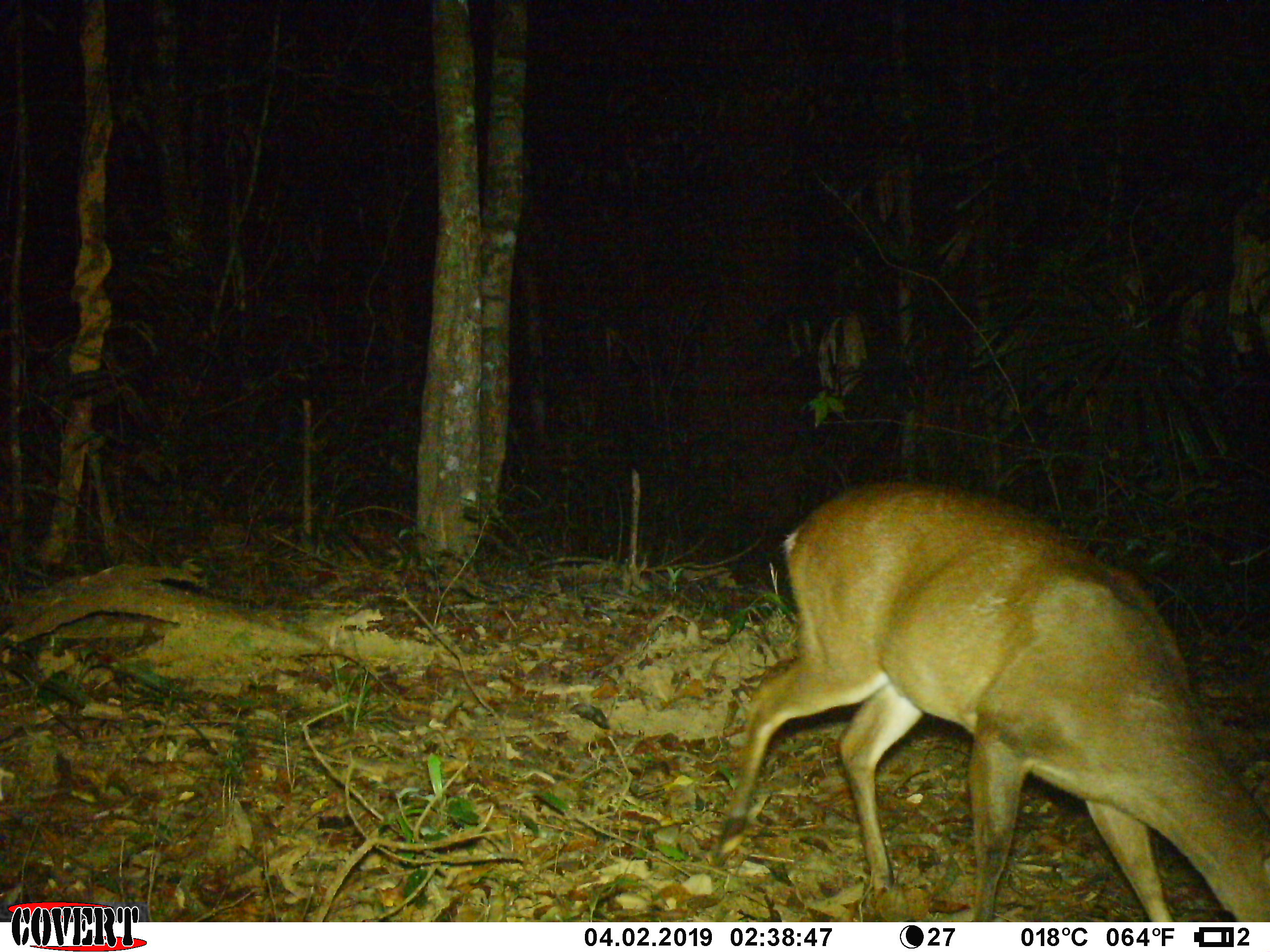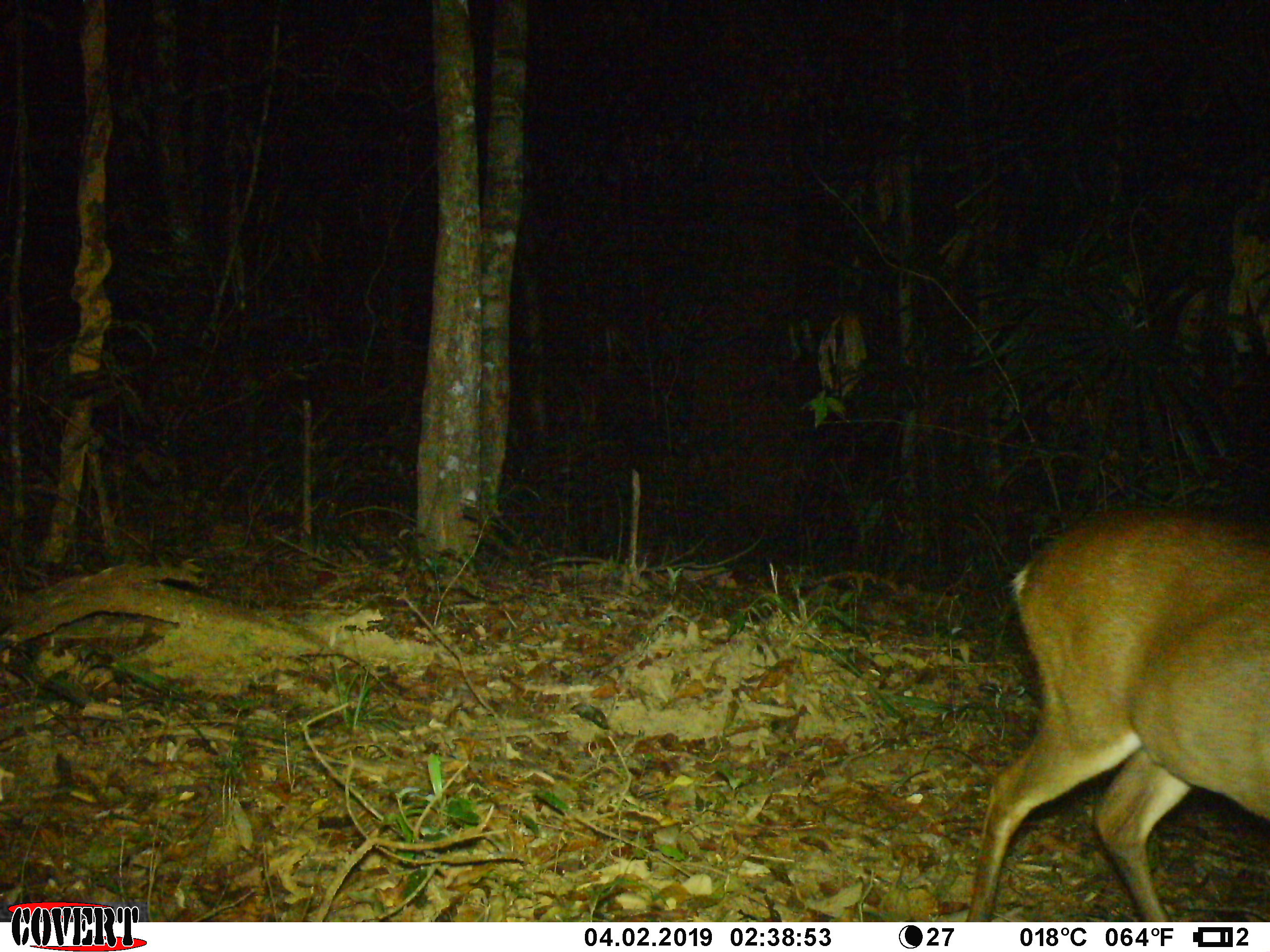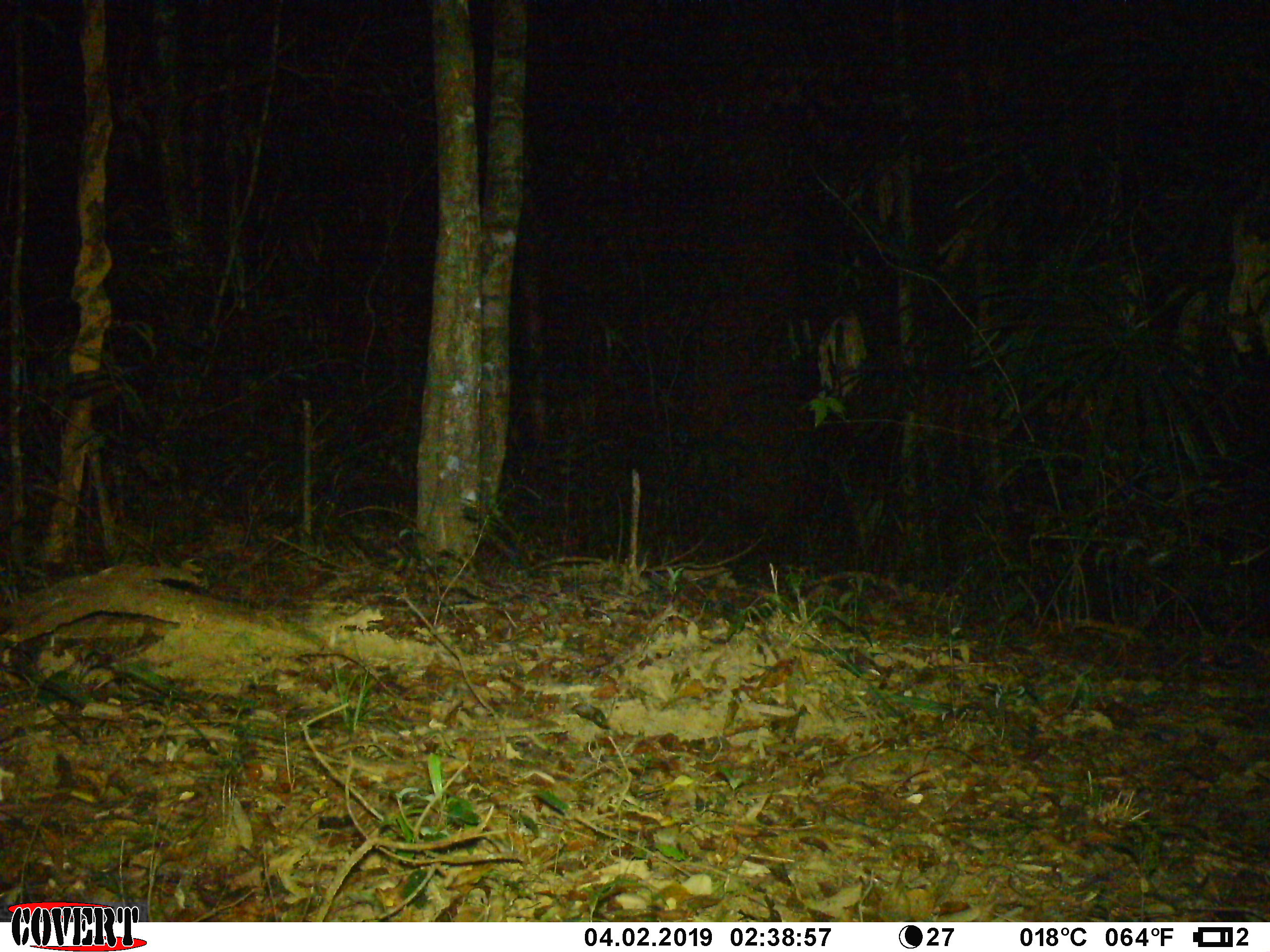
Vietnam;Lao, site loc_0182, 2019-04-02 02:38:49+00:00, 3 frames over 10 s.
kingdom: Animalia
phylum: Chordata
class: Mammalia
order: Artiodactyla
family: Cervidae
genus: Muntiacus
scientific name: Muntiacus vuquangensis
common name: large-antlered muntjac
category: large antlered muntjac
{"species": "large antlered muntjac (large-antlered muntjac) (Muntiacus vuquangensis)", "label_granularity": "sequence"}